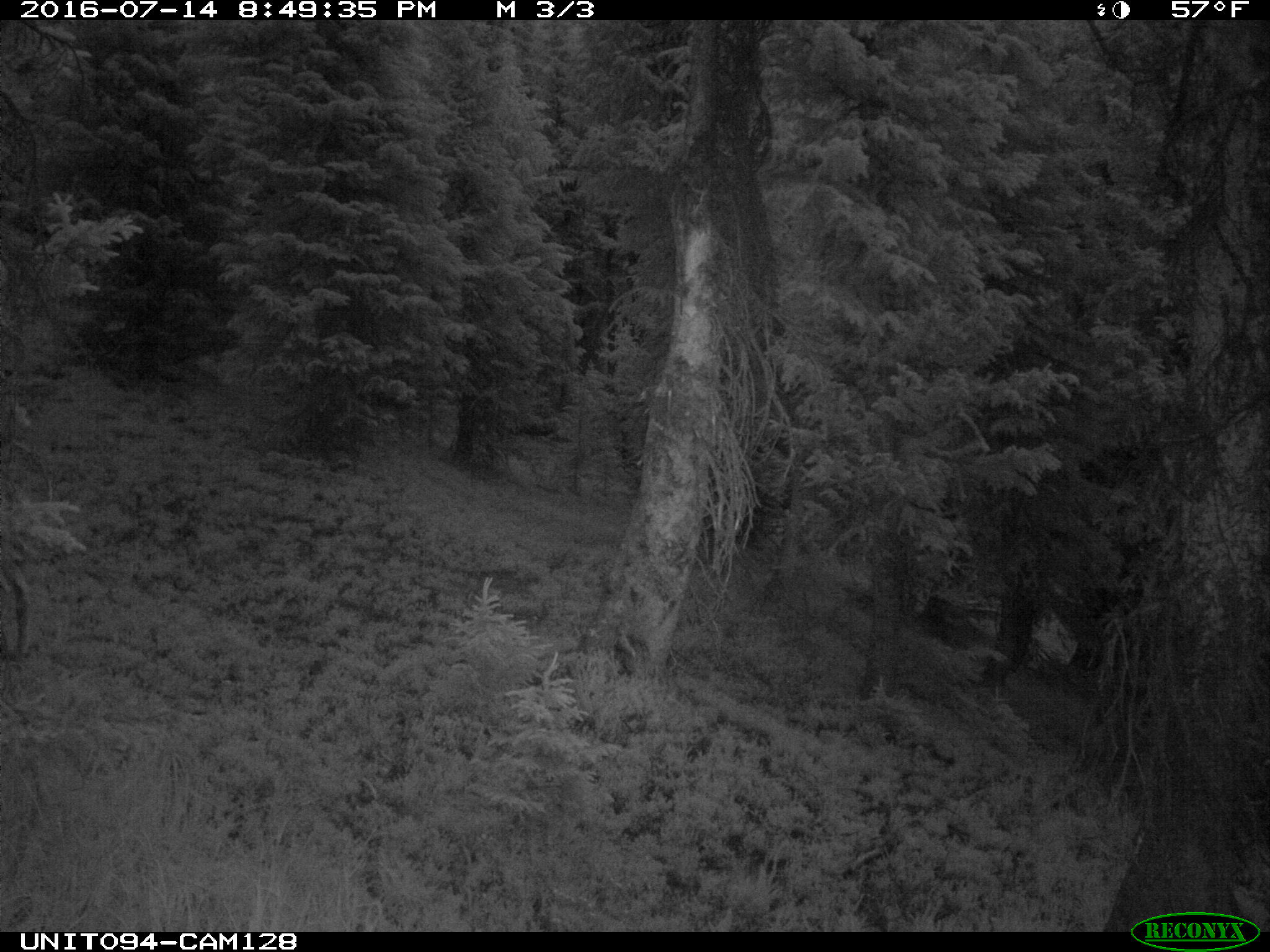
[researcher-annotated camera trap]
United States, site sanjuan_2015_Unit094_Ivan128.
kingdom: Animalia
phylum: Chordata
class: Mammalia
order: Artiodactyla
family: Cervidae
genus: Odocoileus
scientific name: Odocoileus hemionus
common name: mule deer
Odocoileus hemionus (mule deer).